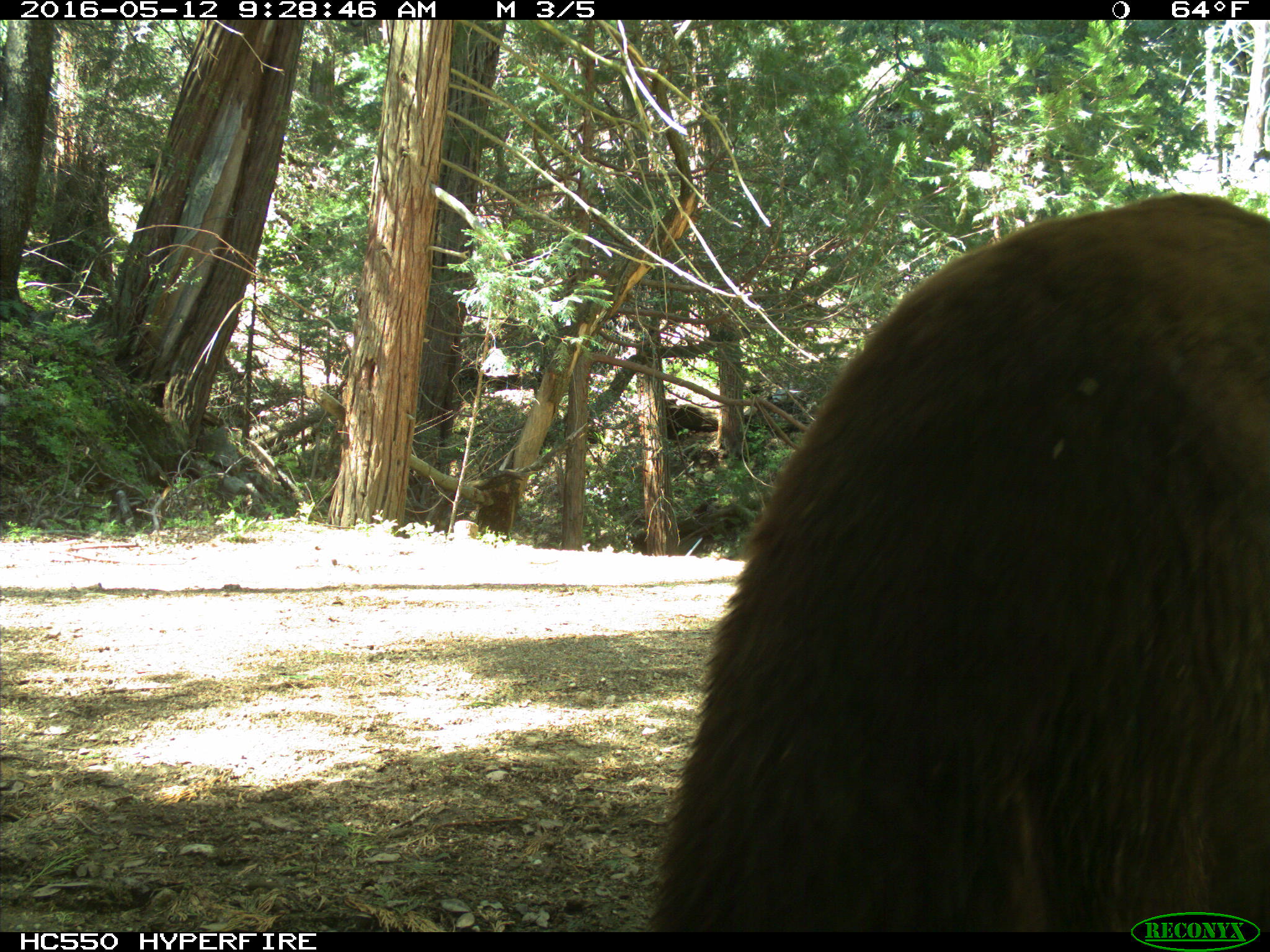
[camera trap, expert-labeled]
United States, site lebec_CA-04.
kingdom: Animalia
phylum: Chordata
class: Mammalia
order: Carnivora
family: Ursidae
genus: Ursus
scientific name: Ursus americanus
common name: american black bear